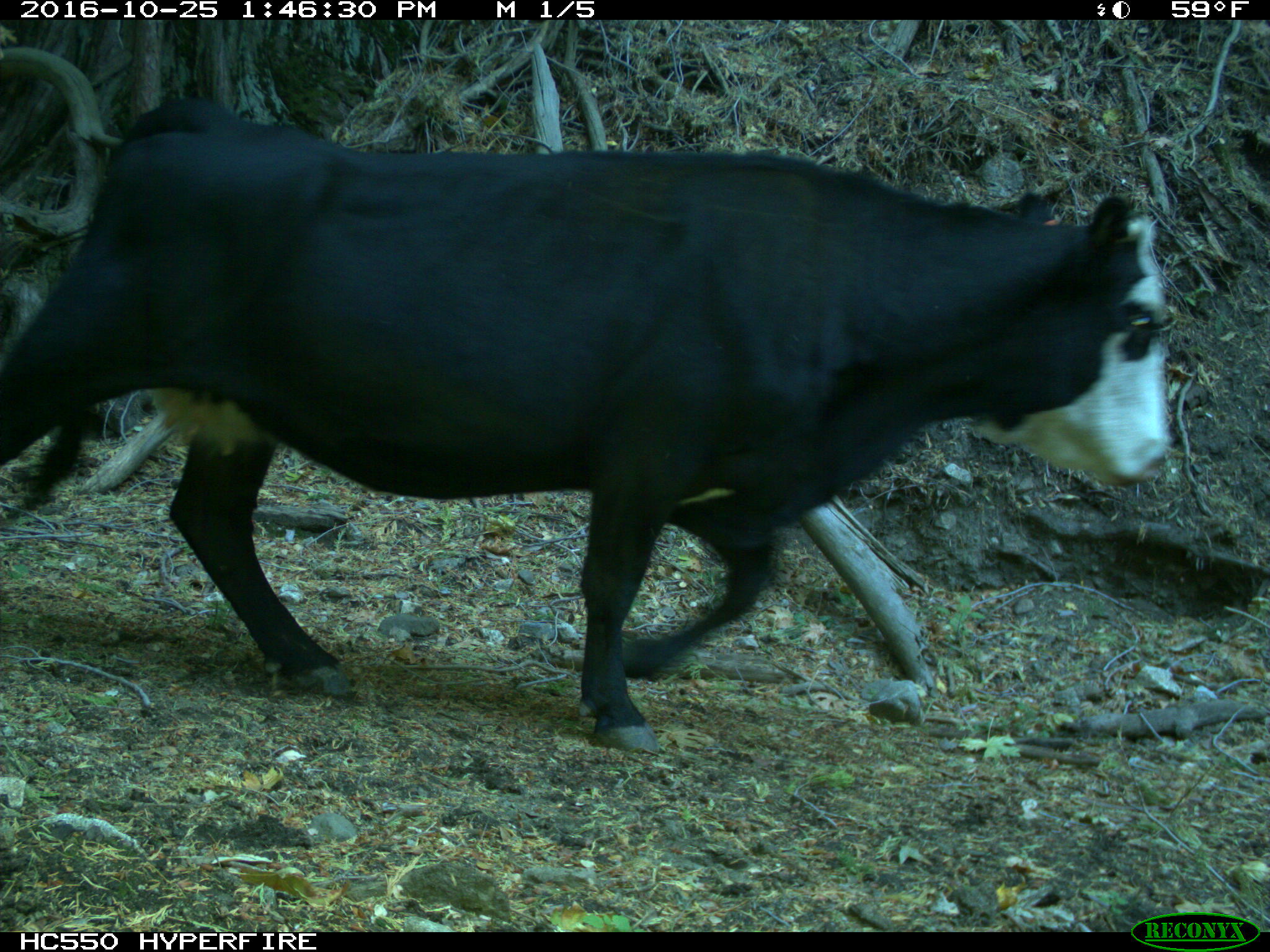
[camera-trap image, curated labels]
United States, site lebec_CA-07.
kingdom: Animalia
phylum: Chordata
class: Mammalia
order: Artiodactyla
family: Bovidae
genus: Bos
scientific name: Bos taurus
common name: domestic cow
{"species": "Bos taurus (domestic cow)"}